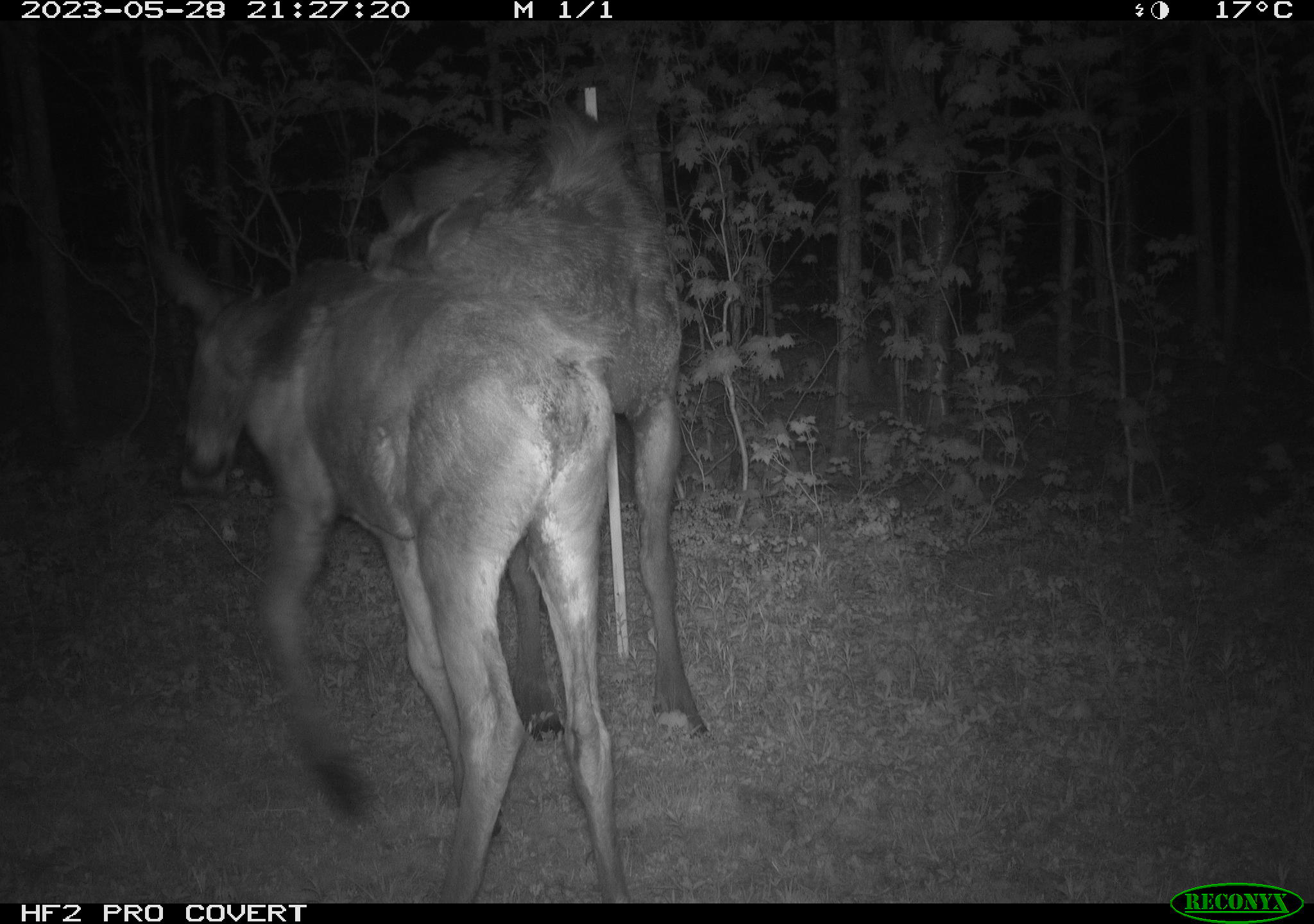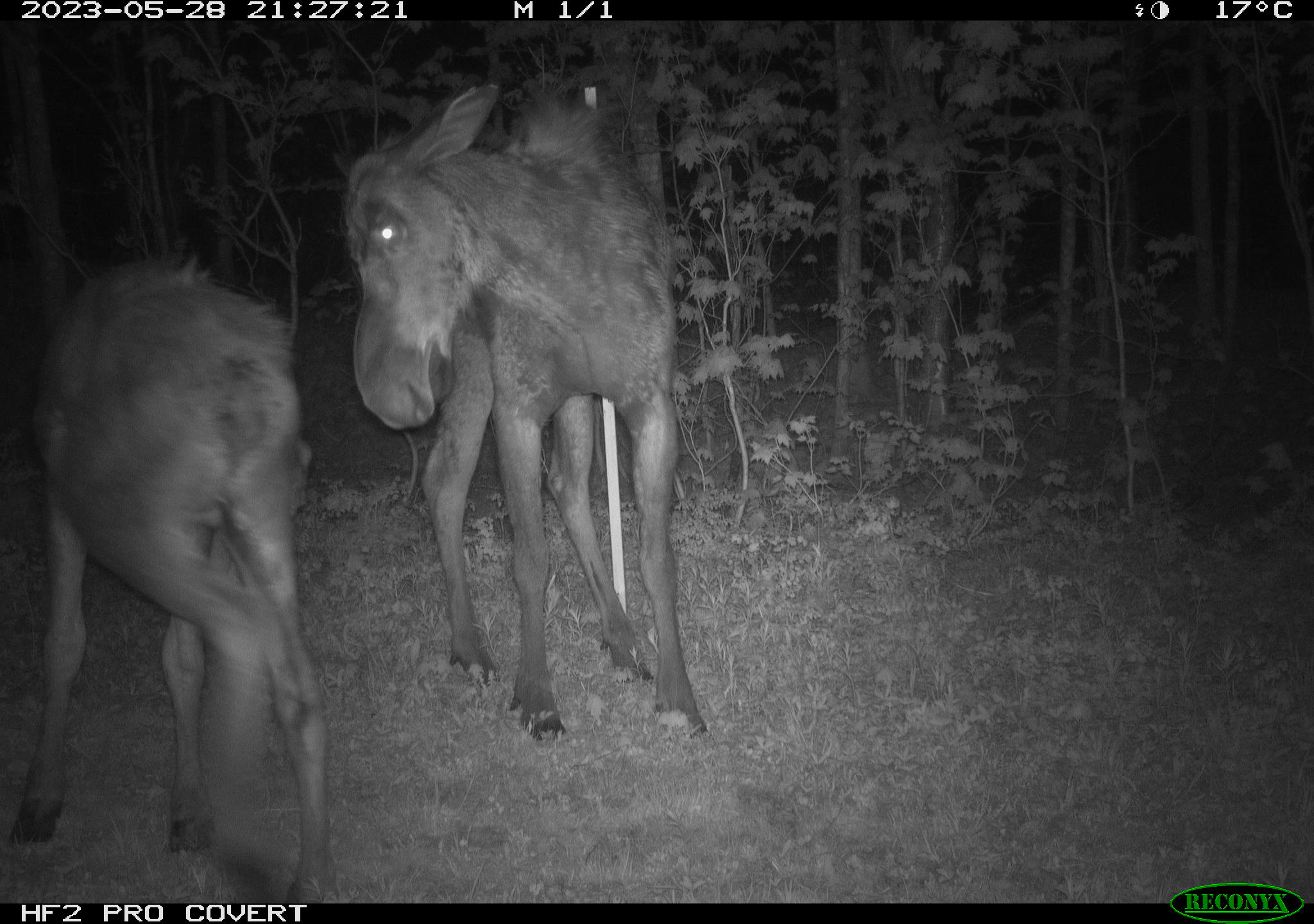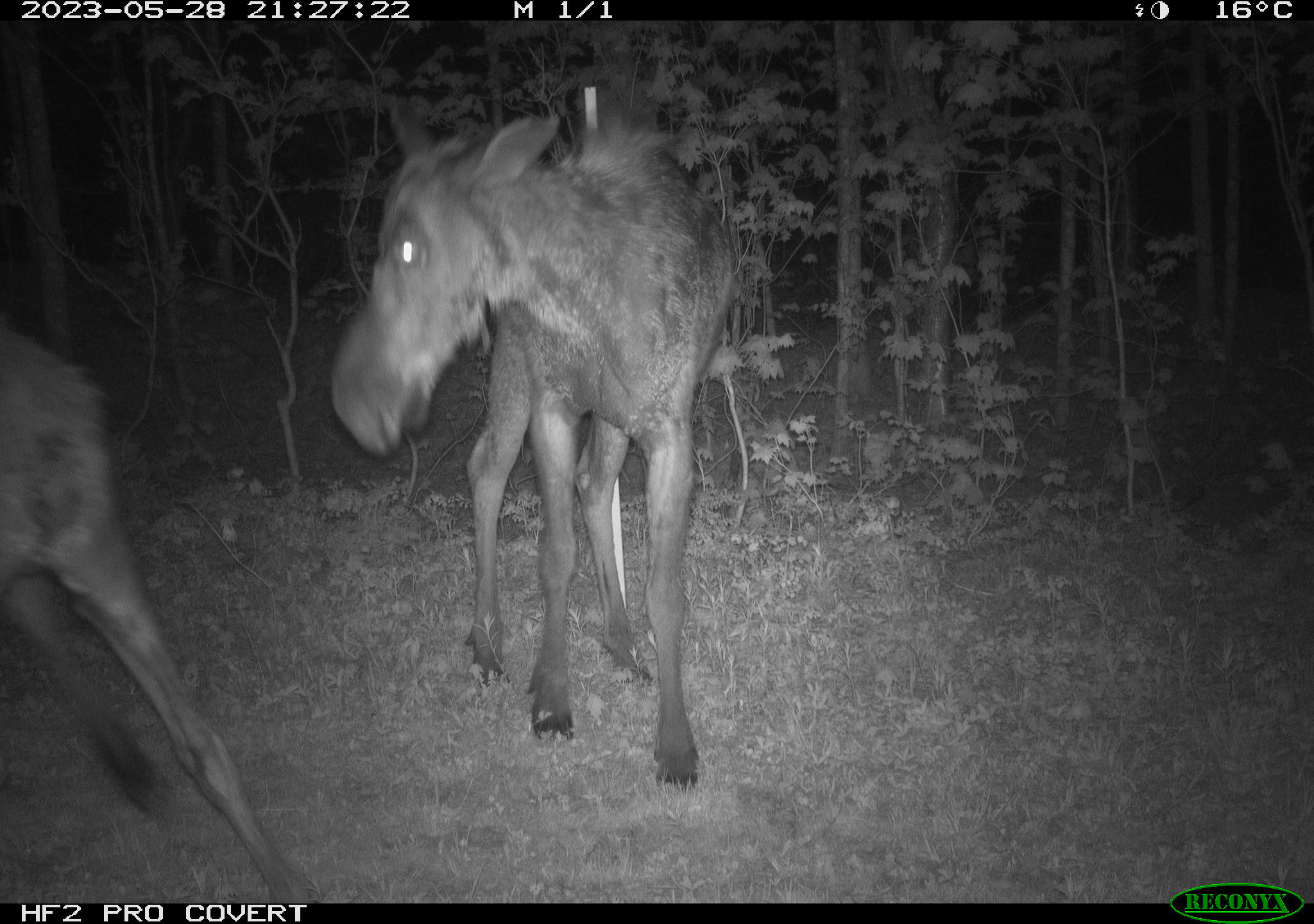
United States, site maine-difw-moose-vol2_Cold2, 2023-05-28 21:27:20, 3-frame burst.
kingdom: Animalia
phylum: Chordata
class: Mammalia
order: Artiodactyla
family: Cervidae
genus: Alces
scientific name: Alces alces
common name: moose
Moose (Alces alces).